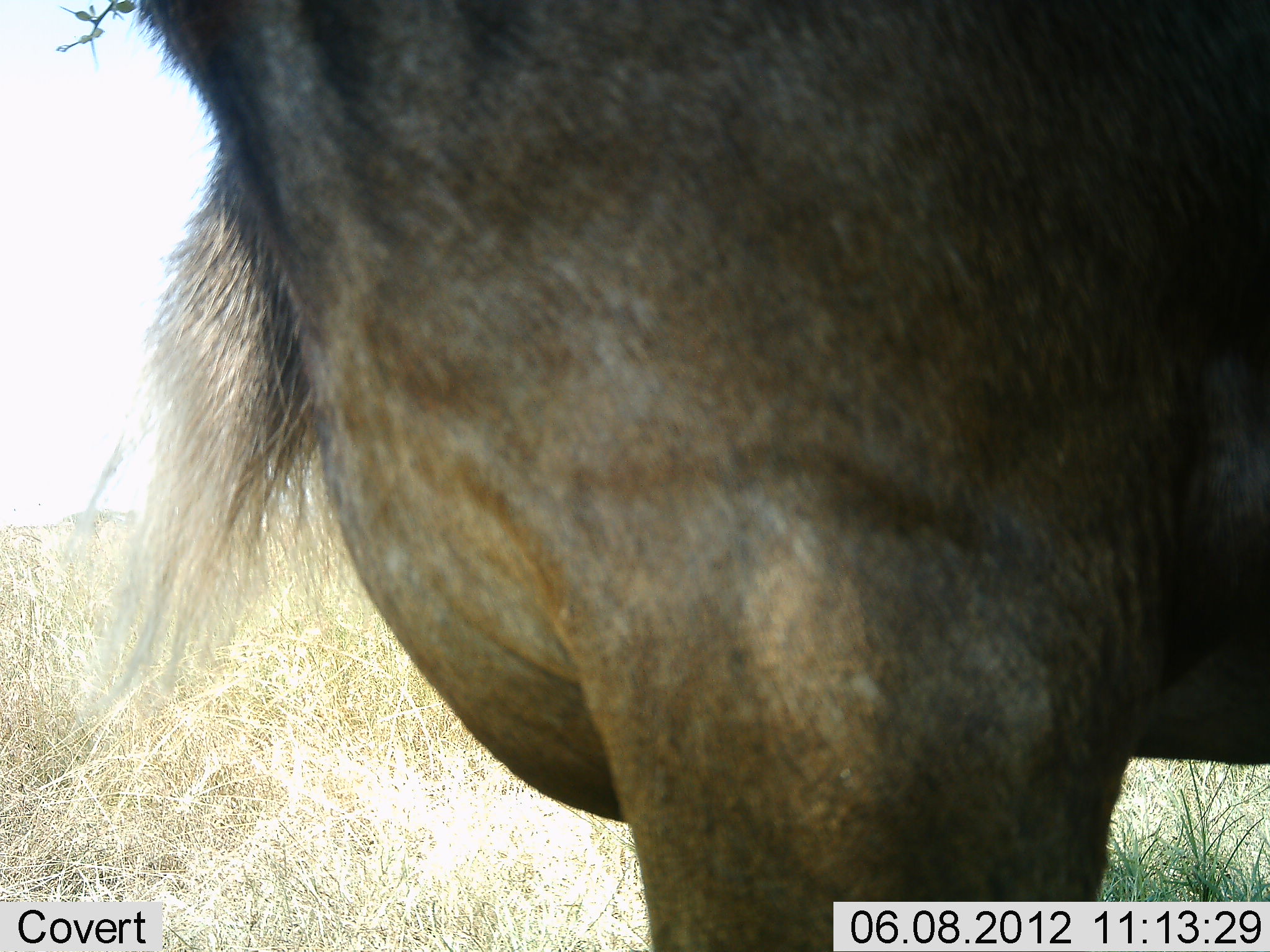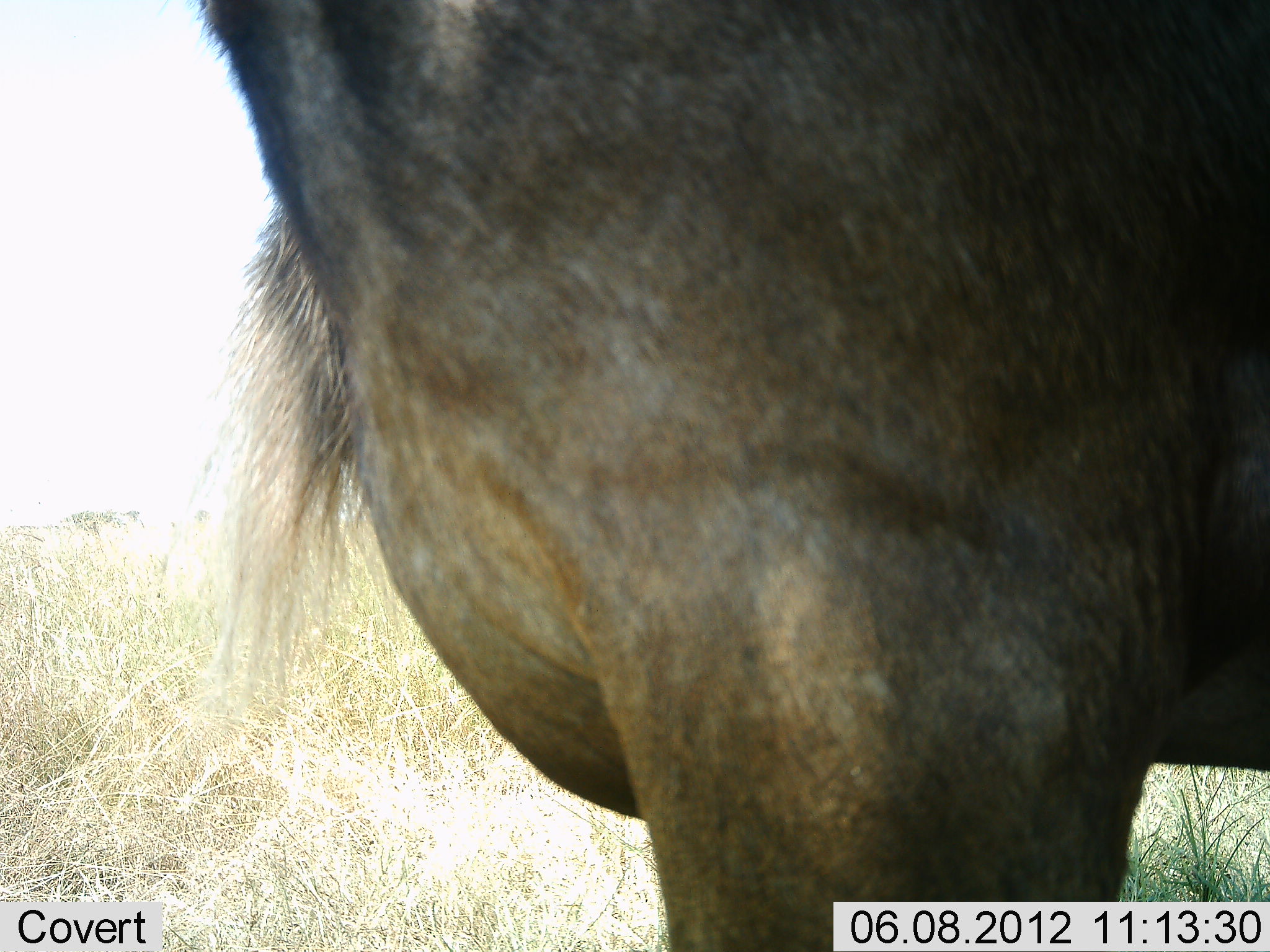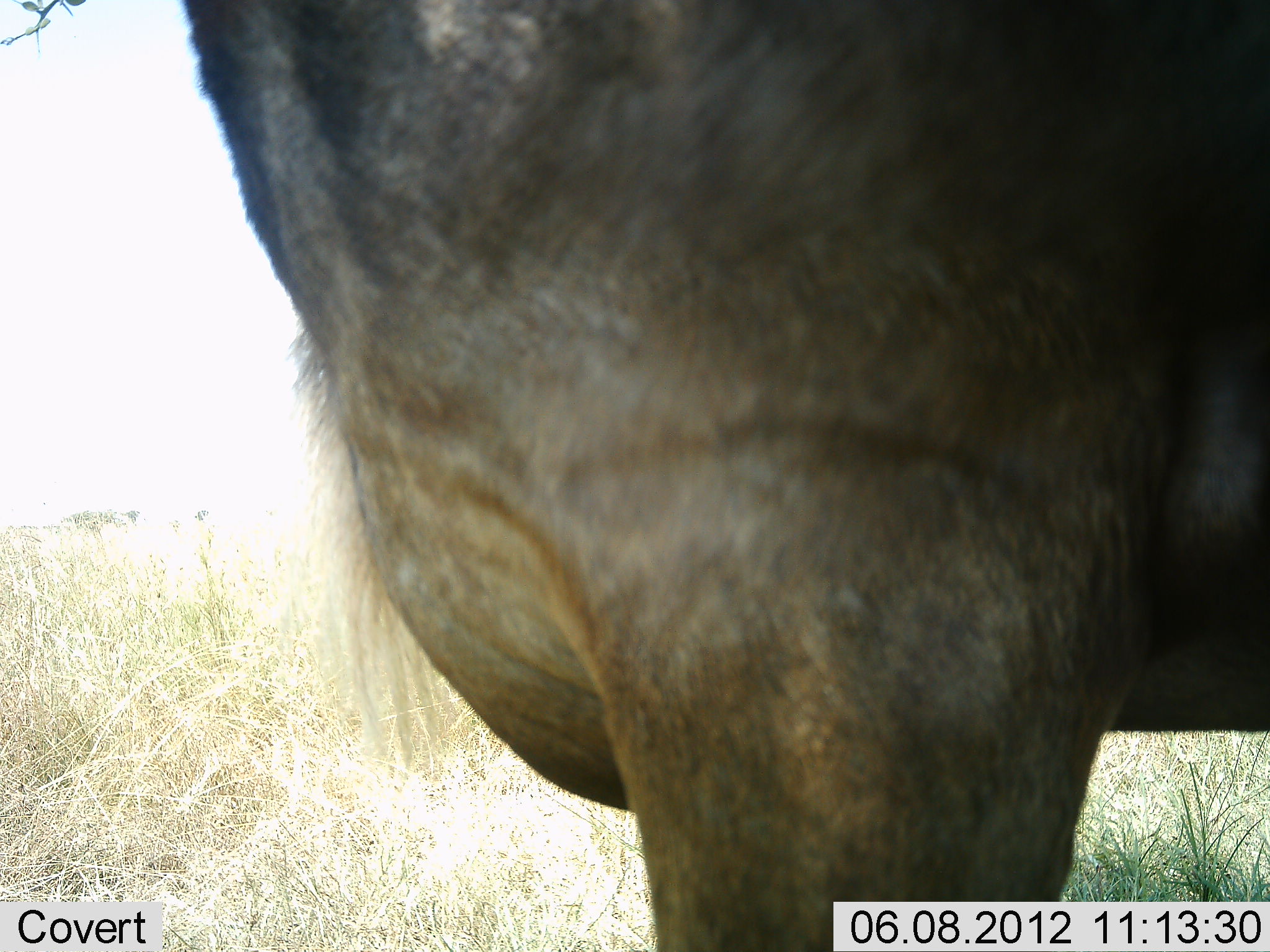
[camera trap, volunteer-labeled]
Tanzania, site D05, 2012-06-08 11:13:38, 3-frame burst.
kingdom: Animalia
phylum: Chordata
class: Mammalia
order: Artiodactyla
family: Bovidae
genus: Connochaetes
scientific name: Connochaetes taurinus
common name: blue wildebeest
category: wildebeest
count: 1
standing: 100%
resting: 0%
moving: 0%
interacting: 0%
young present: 0%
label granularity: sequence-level